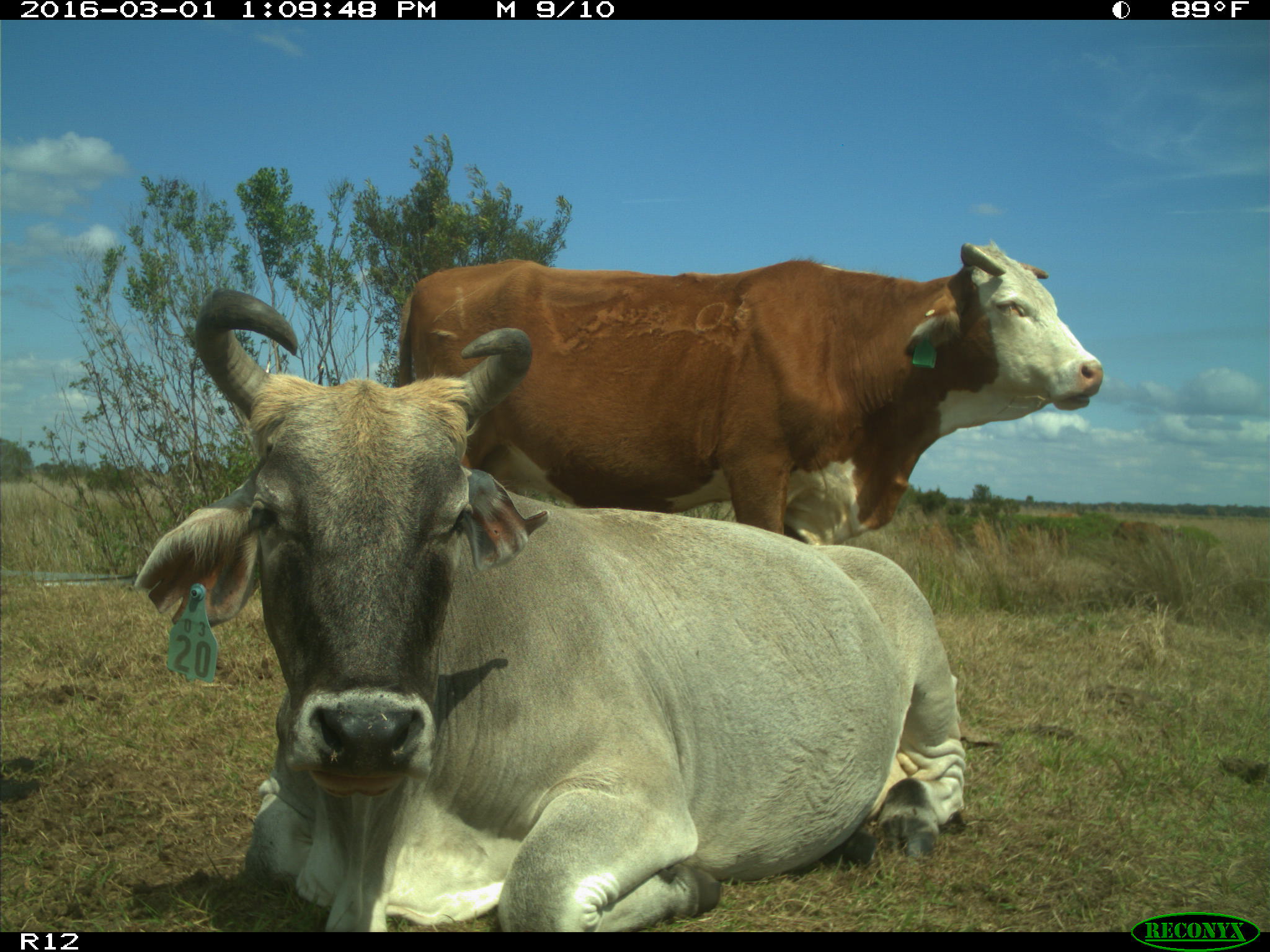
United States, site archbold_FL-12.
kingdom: Animalia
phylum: Chordata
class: Mammalia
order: Artiodactyla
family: Bovidae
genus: Bos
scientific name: Bos taurus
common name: domestic cow